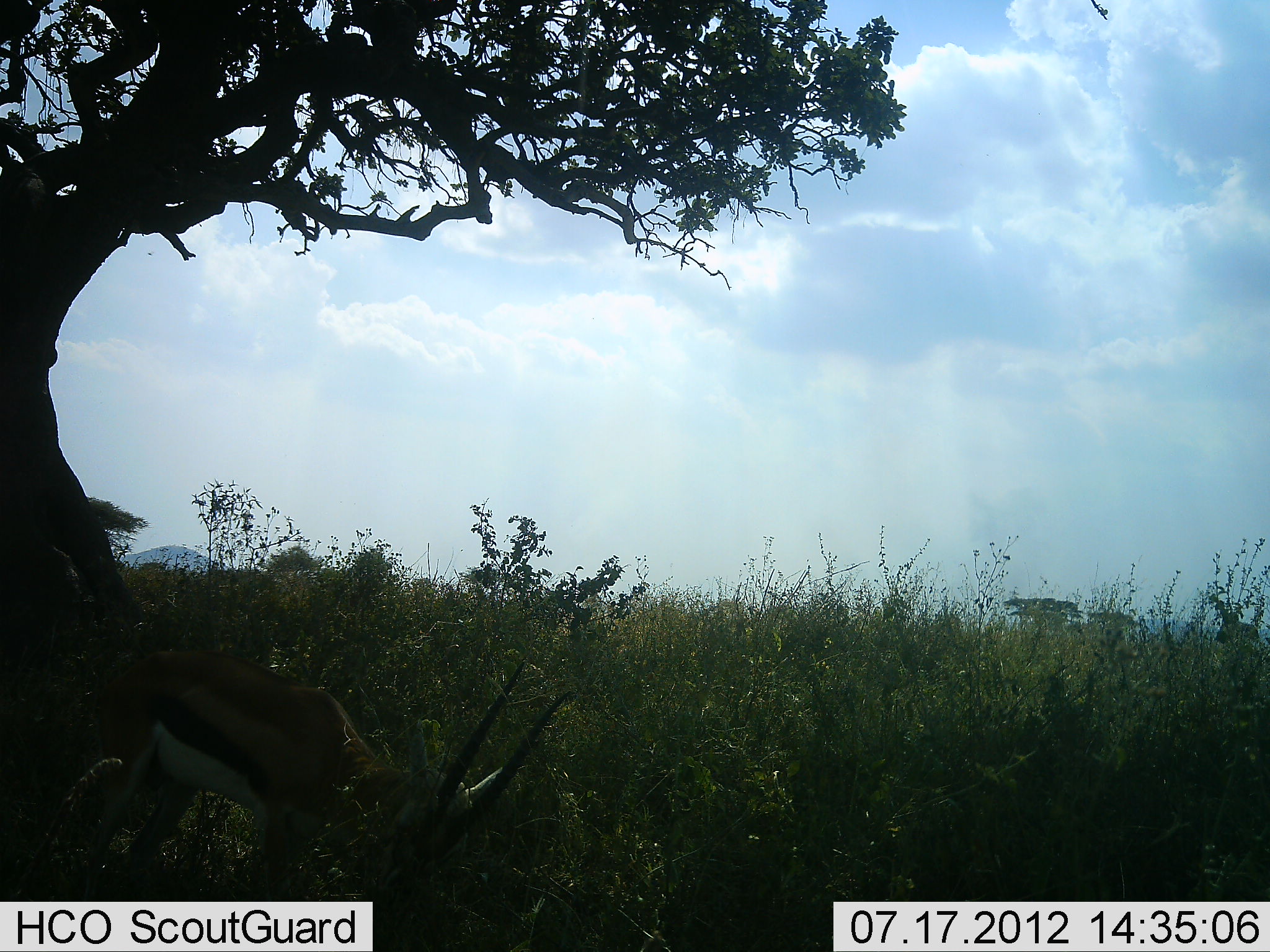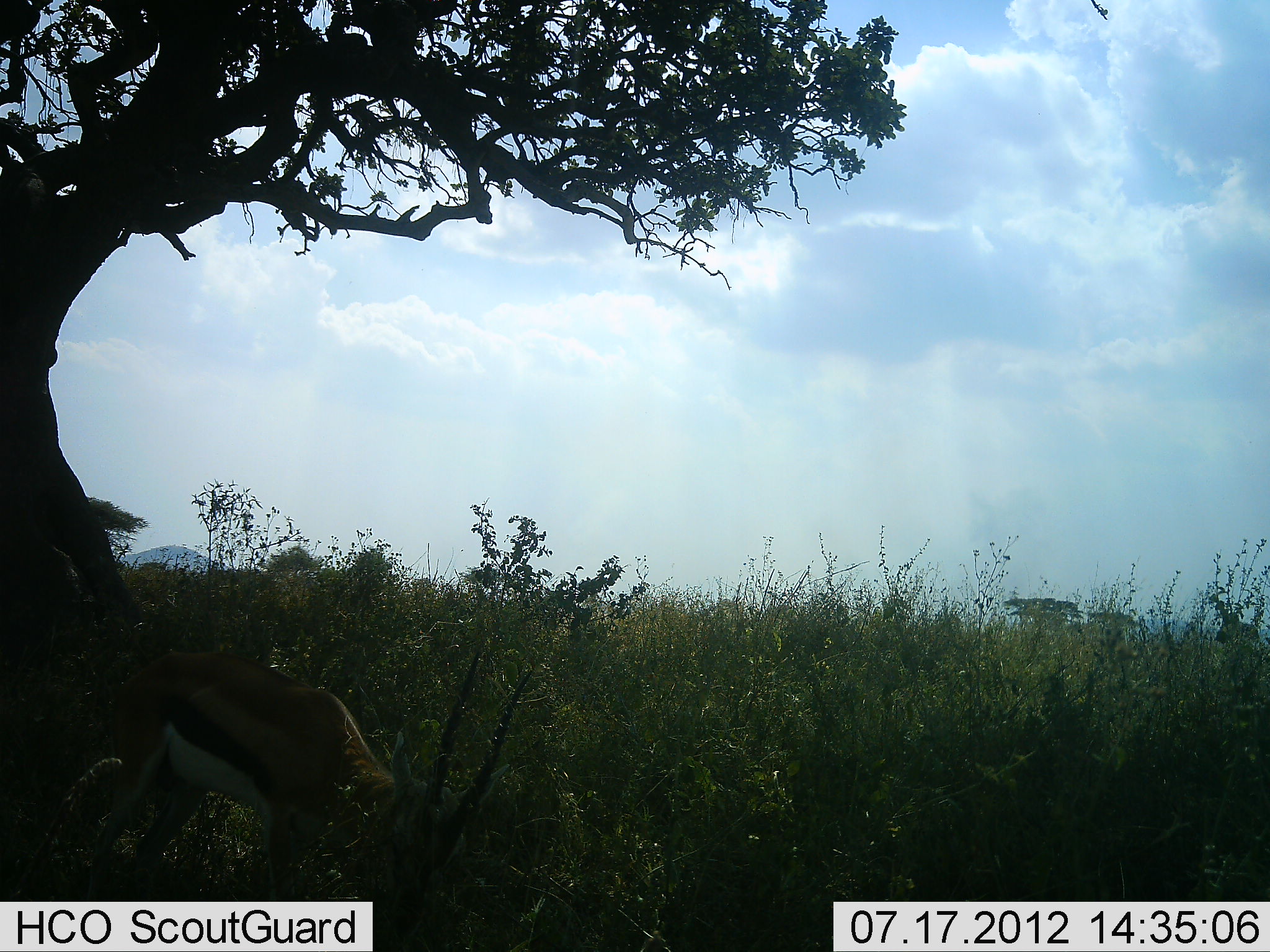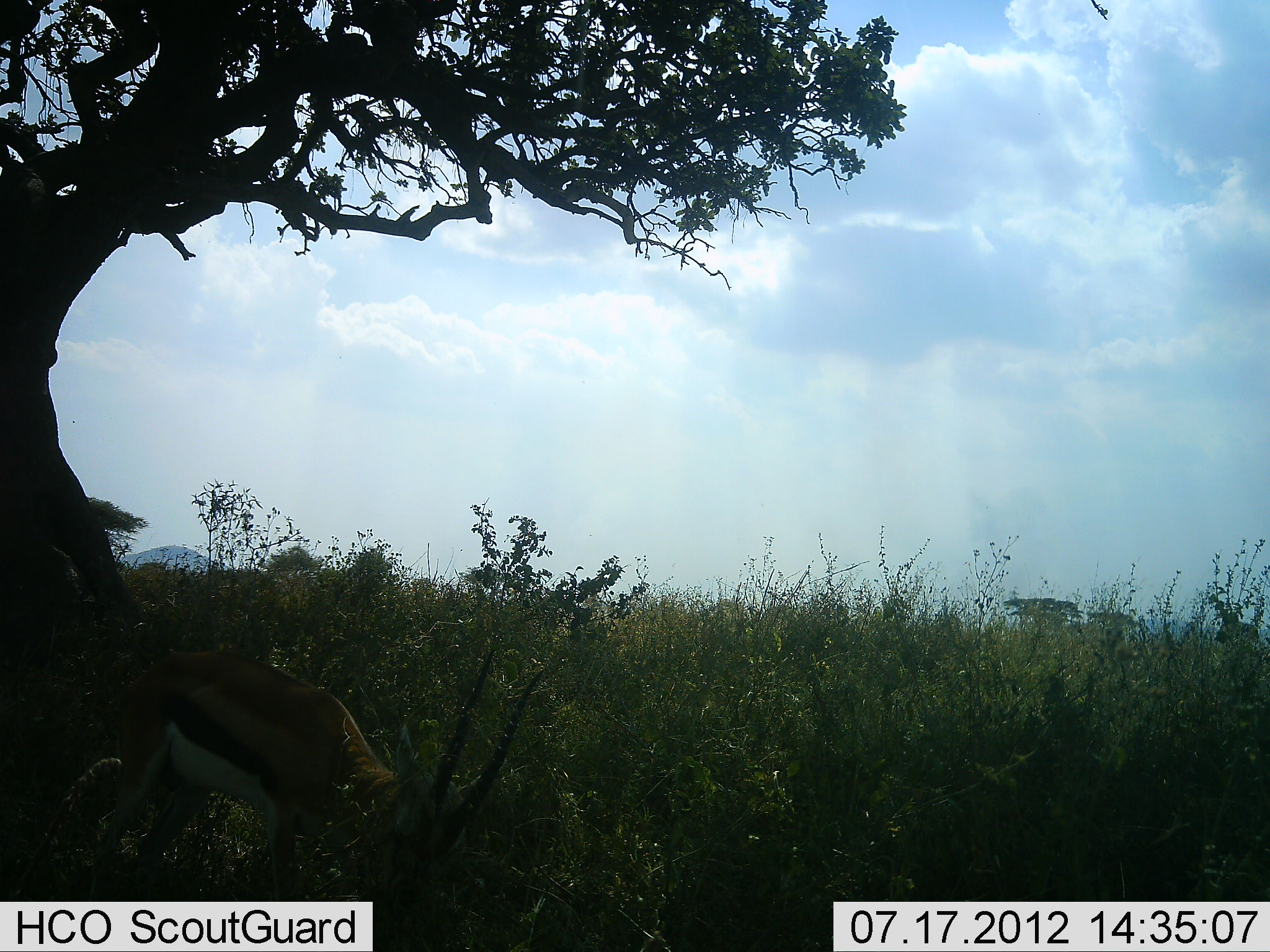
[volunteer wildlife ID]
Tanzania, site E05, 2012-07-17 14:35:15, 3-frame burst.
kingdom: Animalia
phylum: Chordata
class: Mammalia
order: Artiodactyla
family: Bovidae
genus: Eudorcas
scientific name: Eudorcas thomsonii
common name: thomson's gazelle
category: gazellethomsons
Gazellethomsons (thomson's gazelle) (Eudorcas thomsonii), count 1. Behavior (volunteer vote fractions): standing 20%, resting 0%, moving 0%, interacting 0%. Young present (vote fraction): 0%. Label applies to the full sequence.